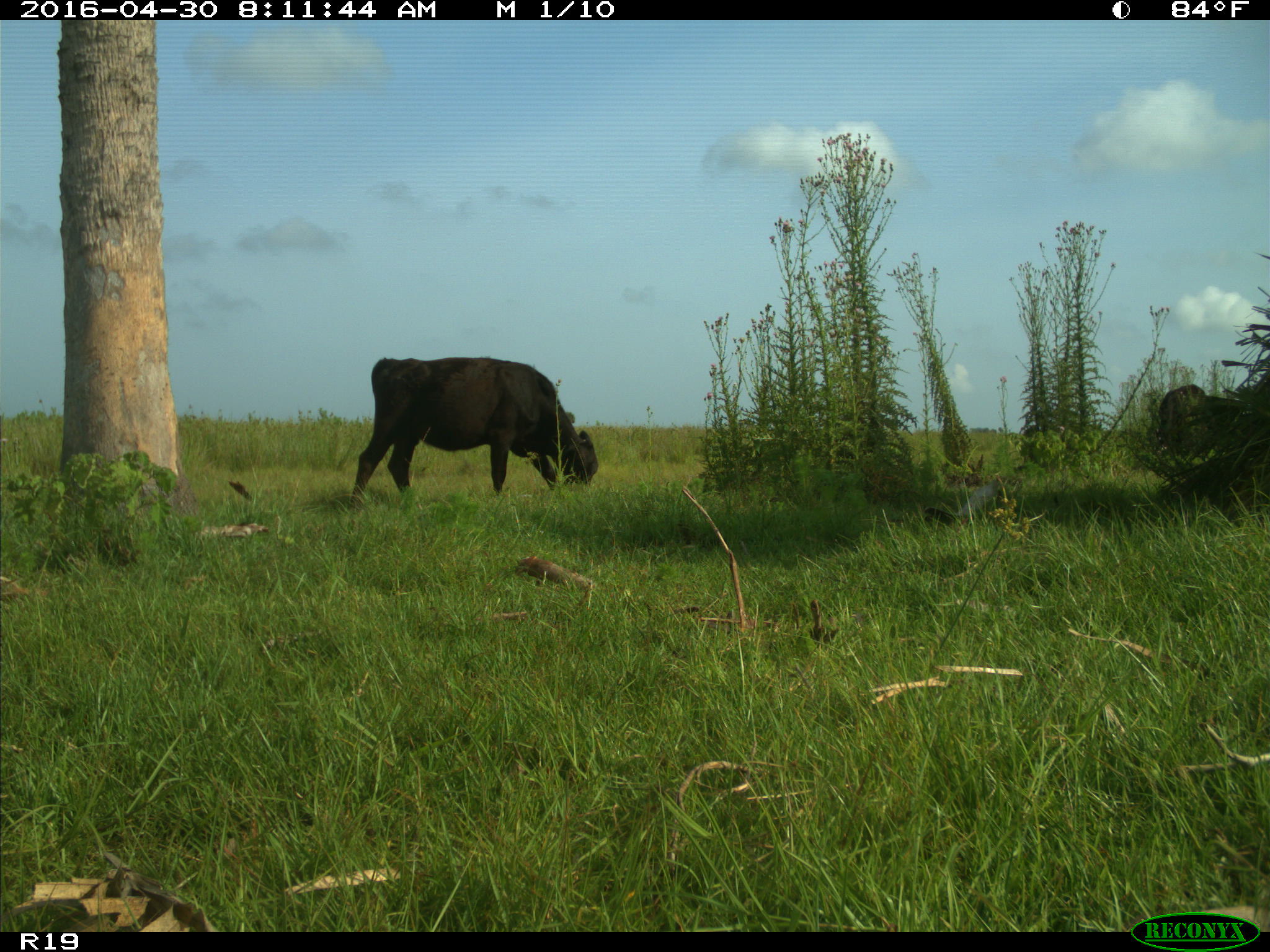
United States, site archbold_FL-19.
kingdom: Animalia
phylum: Chordata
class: Mammalia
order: Artiodactyla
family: Bovidae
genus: Bos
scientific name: Bos taurus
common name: domestic cow